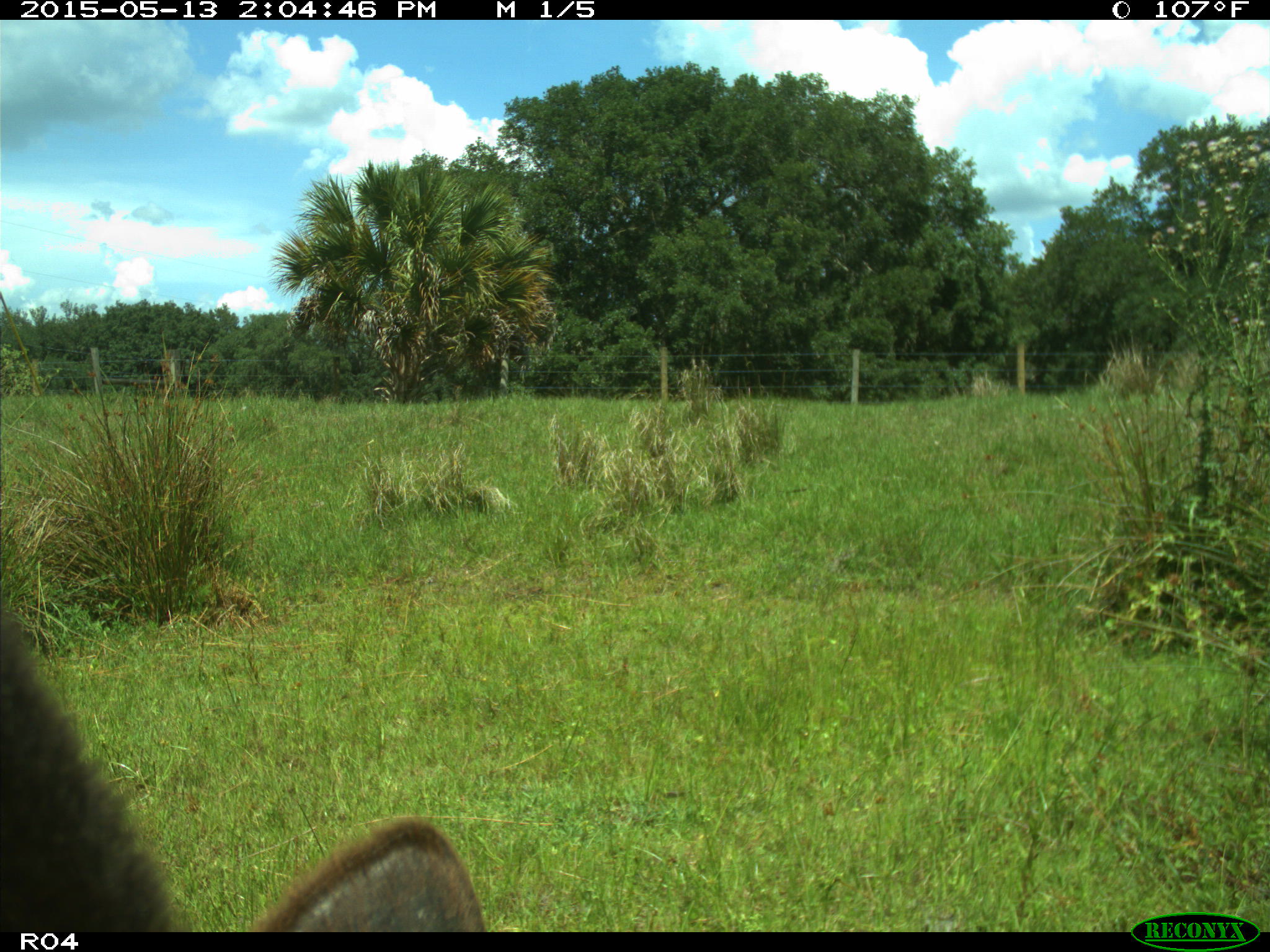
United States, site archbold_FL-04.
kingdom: Animalia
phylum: Chordata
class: Mammalia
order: Artiodactyla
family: Bovidae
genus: Bos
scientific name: Bos taurus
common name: domestic cow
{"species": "Bos taurus (domestic cow)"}